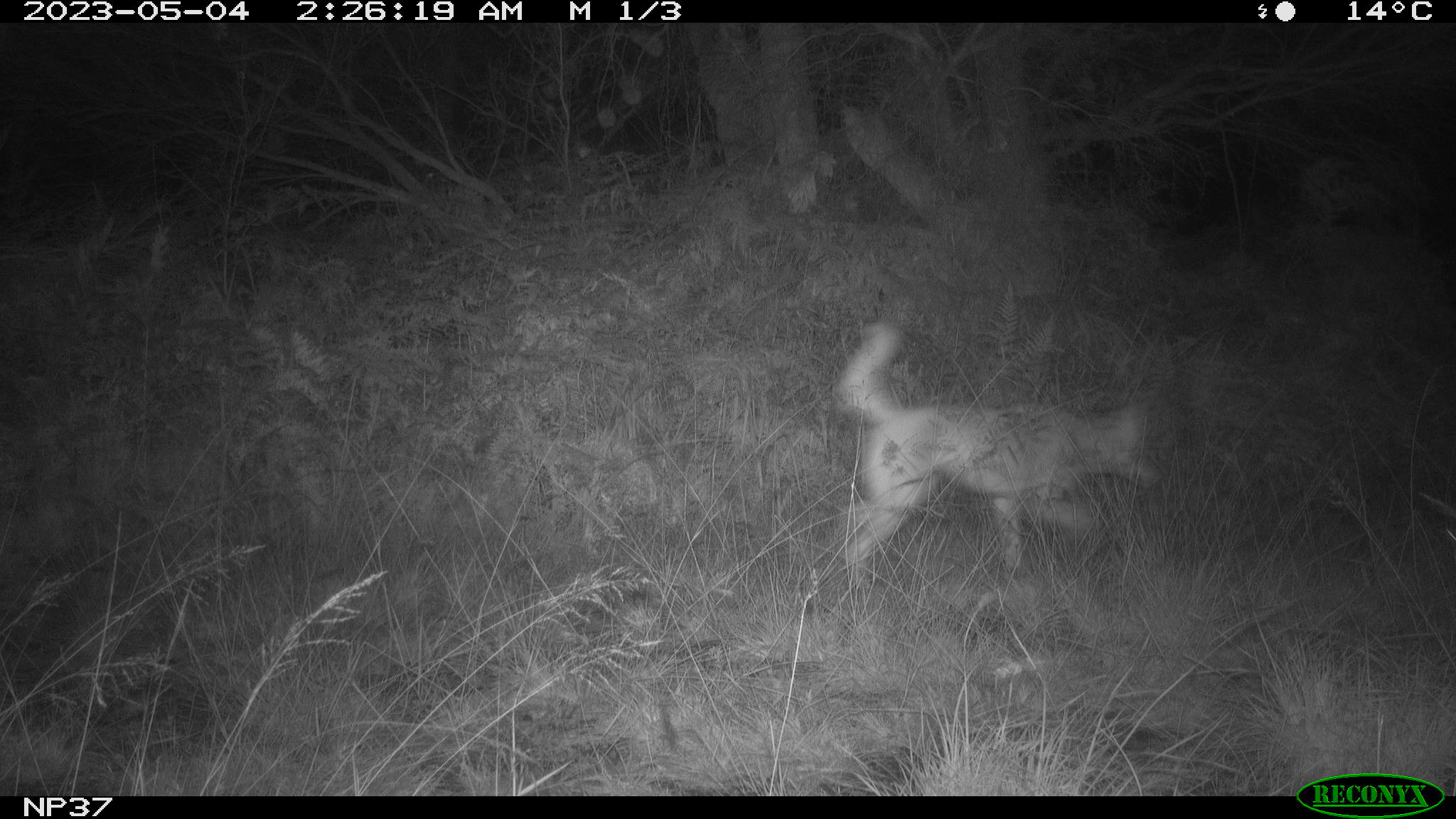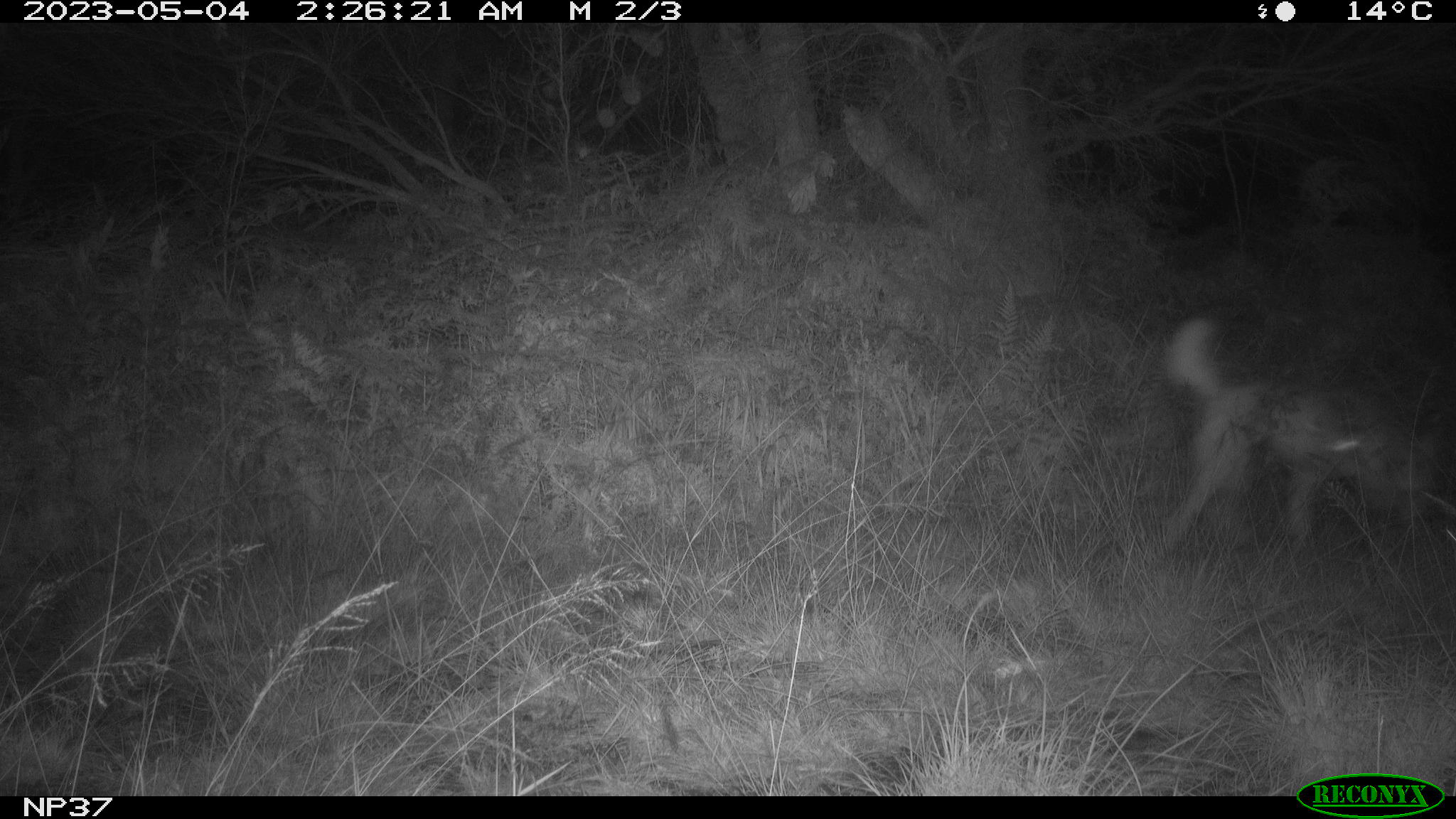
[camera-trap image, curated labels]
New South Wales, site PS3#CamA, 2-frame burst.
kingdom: Animalia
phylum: Chordata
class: Mammalia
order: Carnivora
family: Canidae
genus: Canis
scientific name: Canis familiaris dingo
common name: dingo